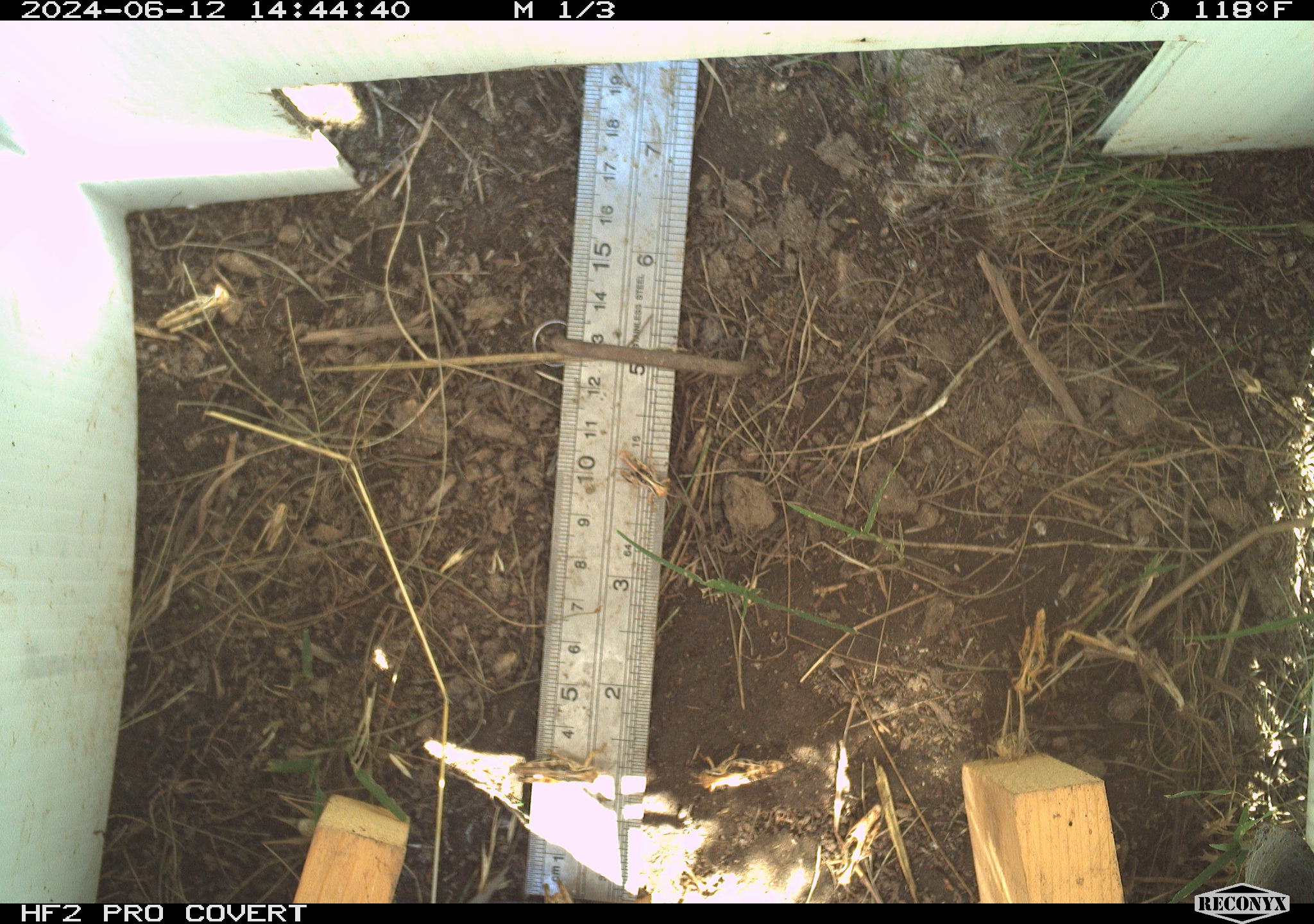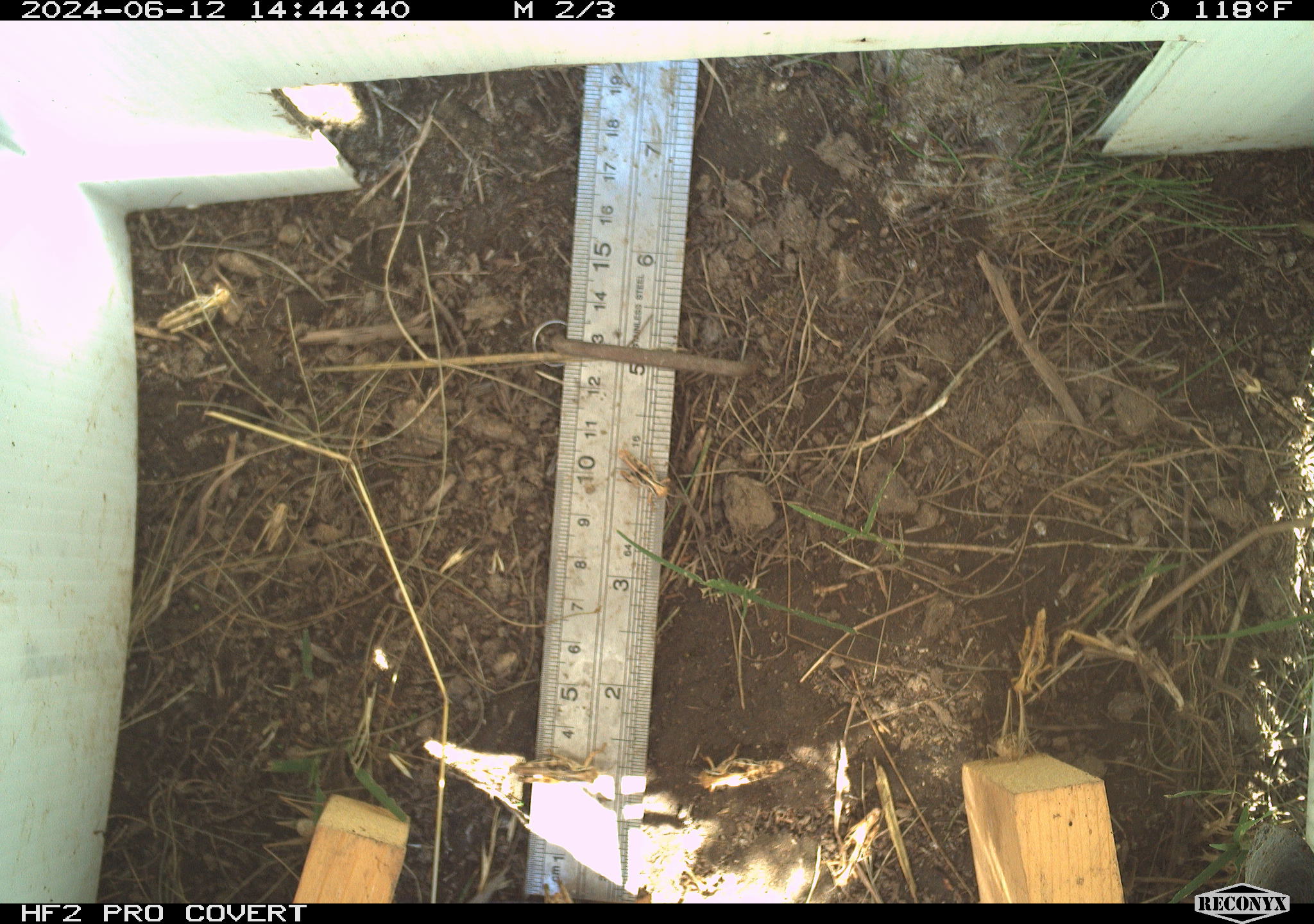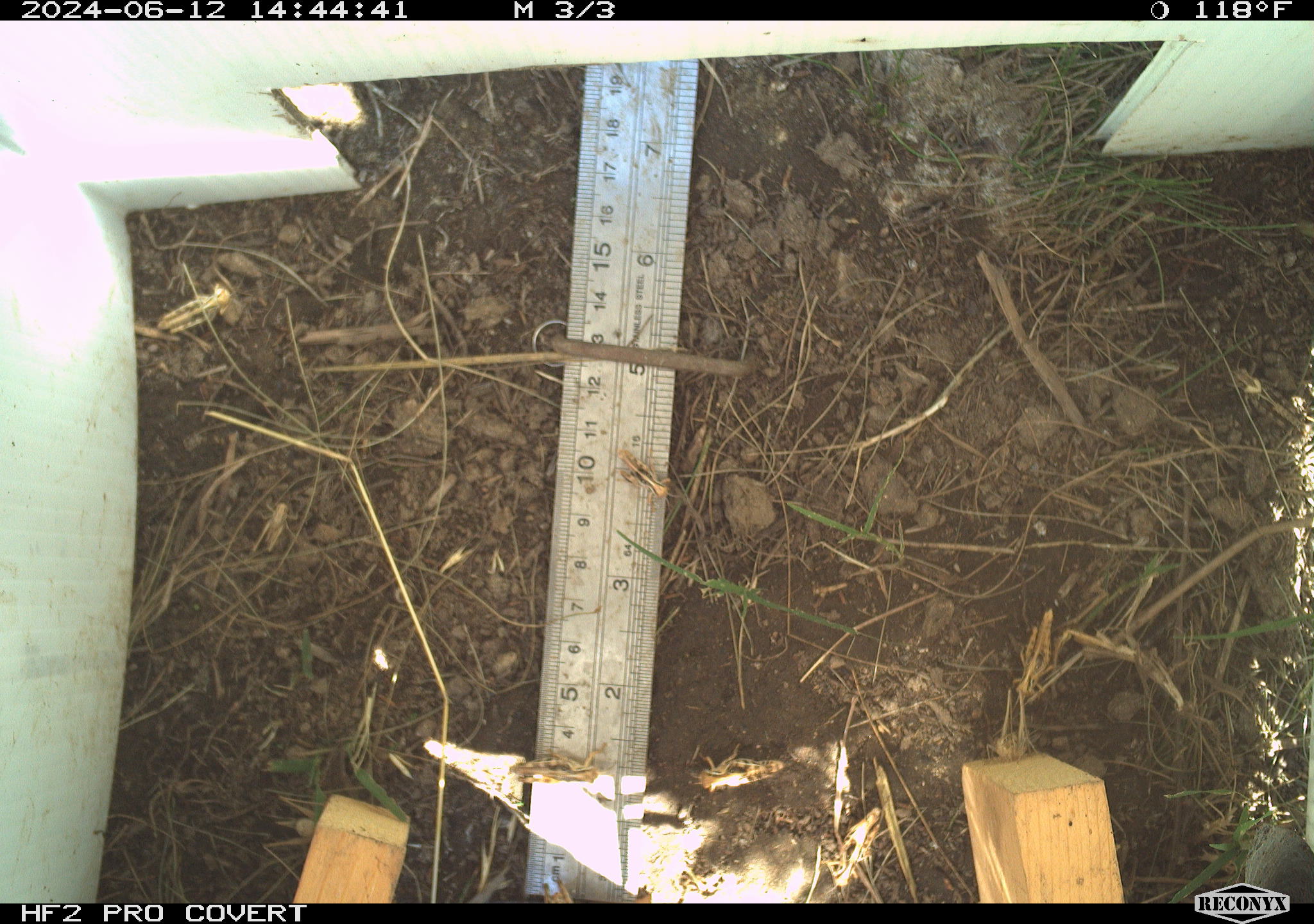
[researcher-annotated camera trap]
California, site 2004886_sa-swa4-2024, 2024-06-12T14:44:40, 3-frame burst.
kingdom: Animalia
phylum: Arthropoda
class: Insecta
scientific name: Insecta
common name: insect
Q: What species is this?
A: Insect (Insecta).